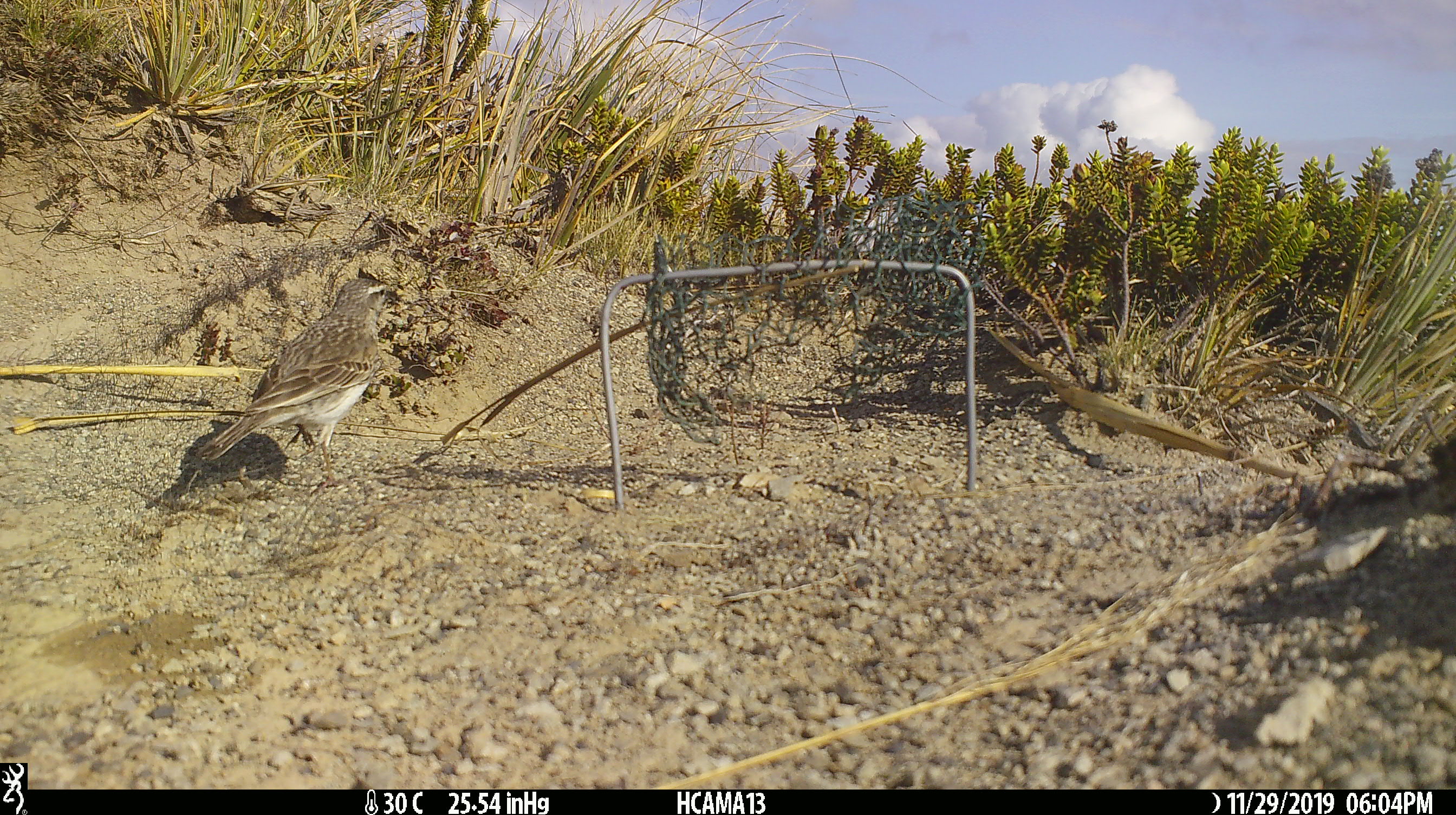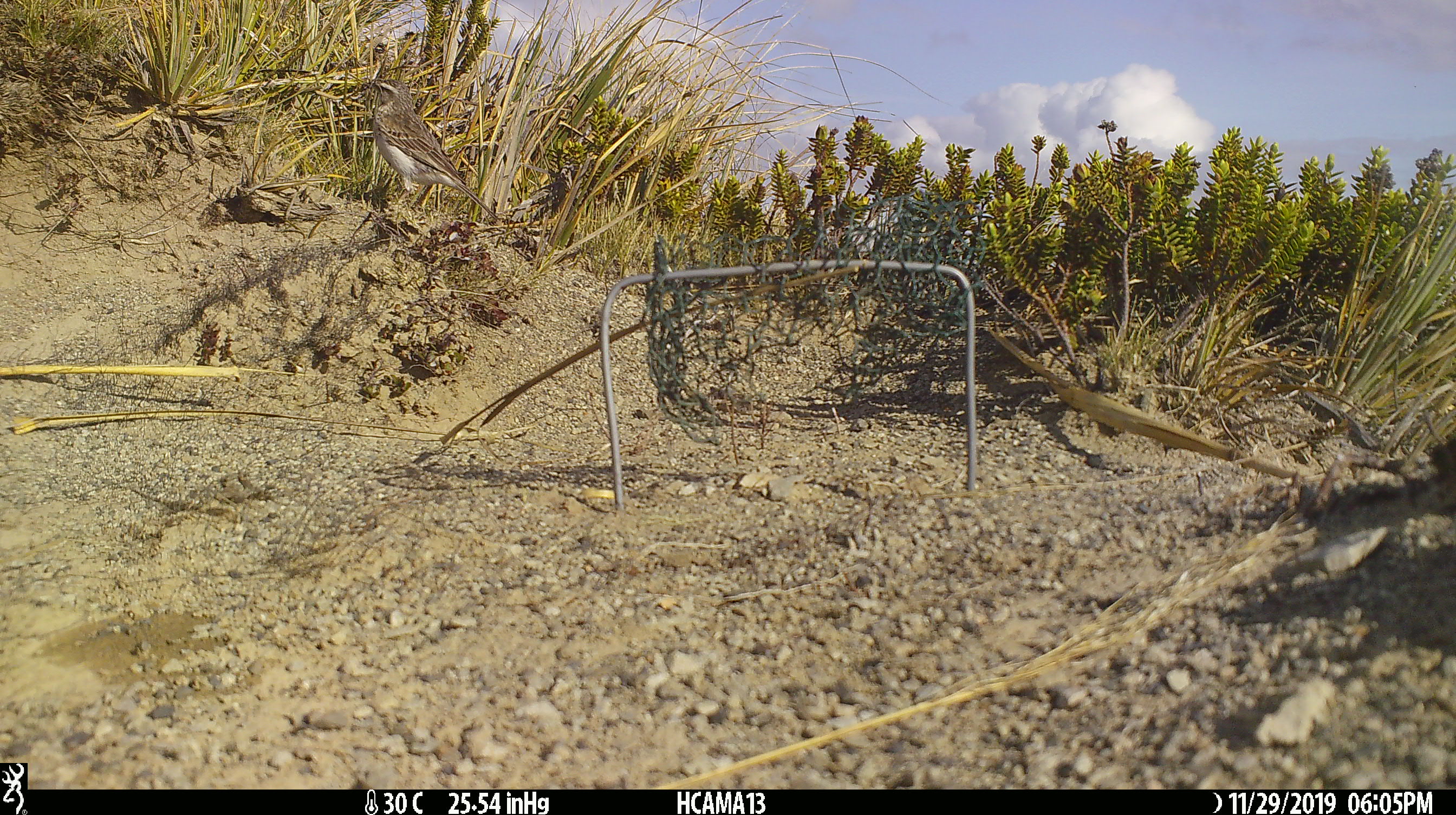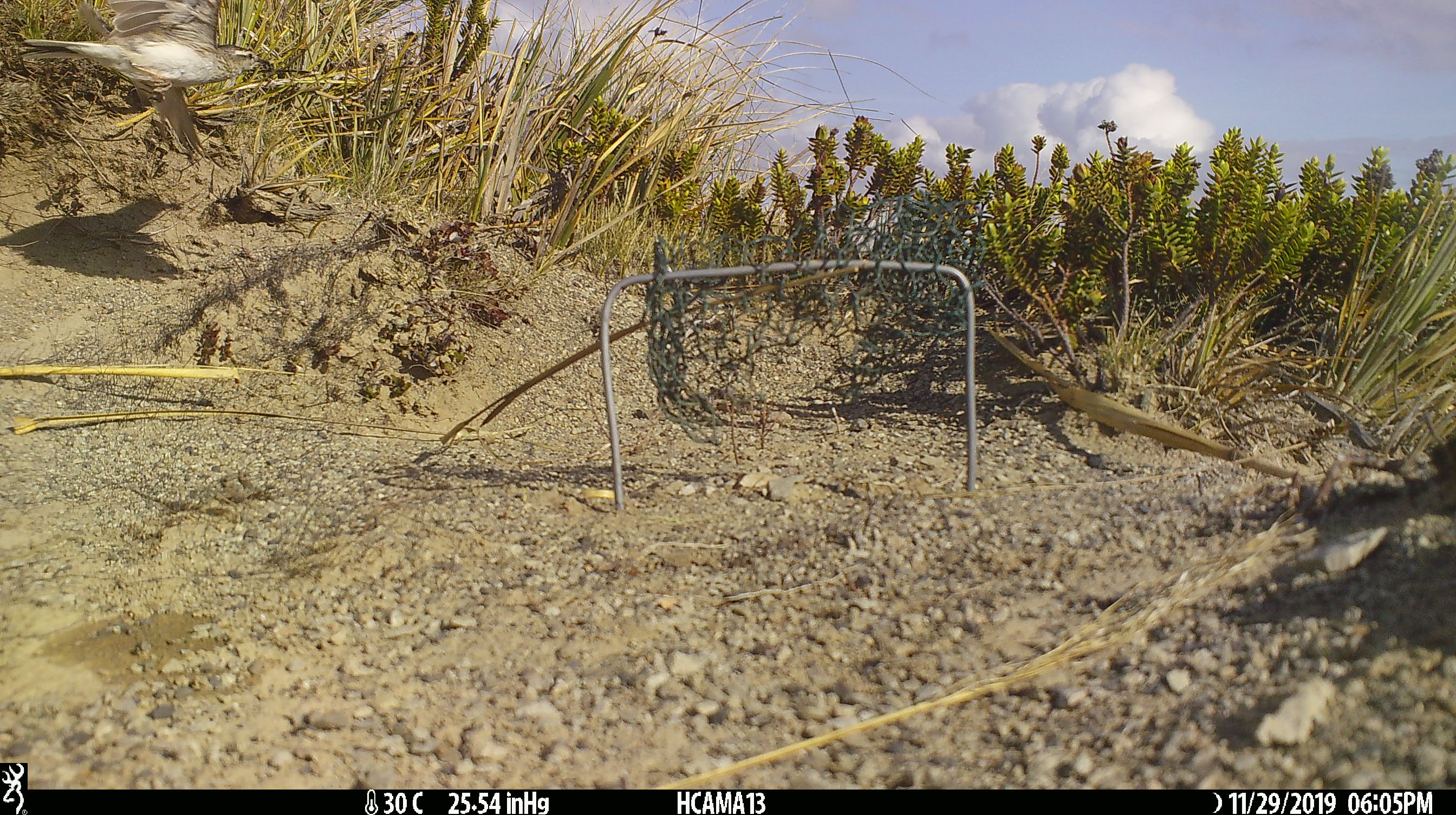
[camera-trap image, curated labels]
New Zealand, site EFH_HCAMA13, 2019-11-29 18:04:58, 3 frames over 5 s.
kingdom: Animalia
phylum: Chordata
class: Aves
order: Passeriformes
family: Motacillidae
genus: Anthus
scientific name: Anthus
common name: pipit